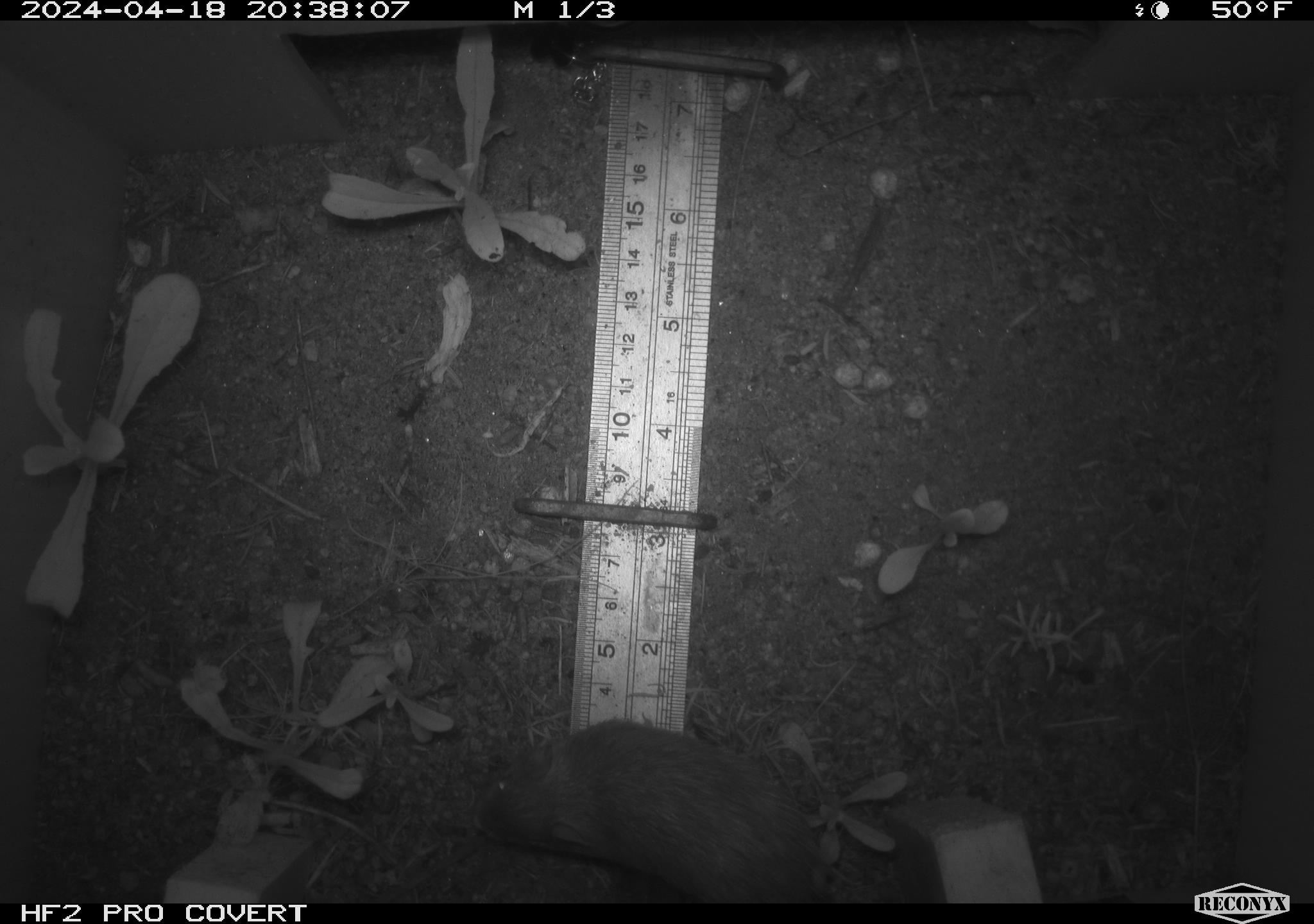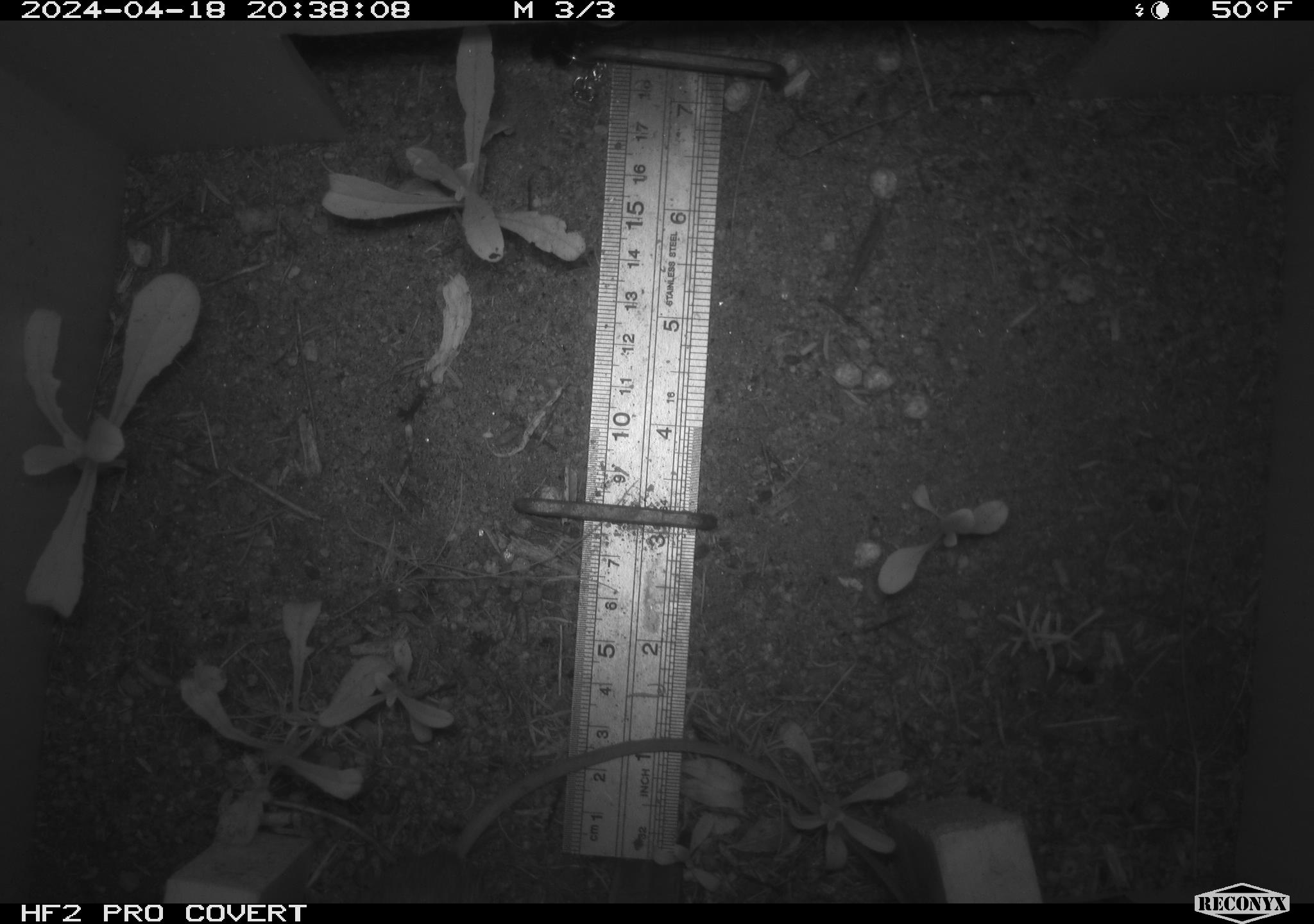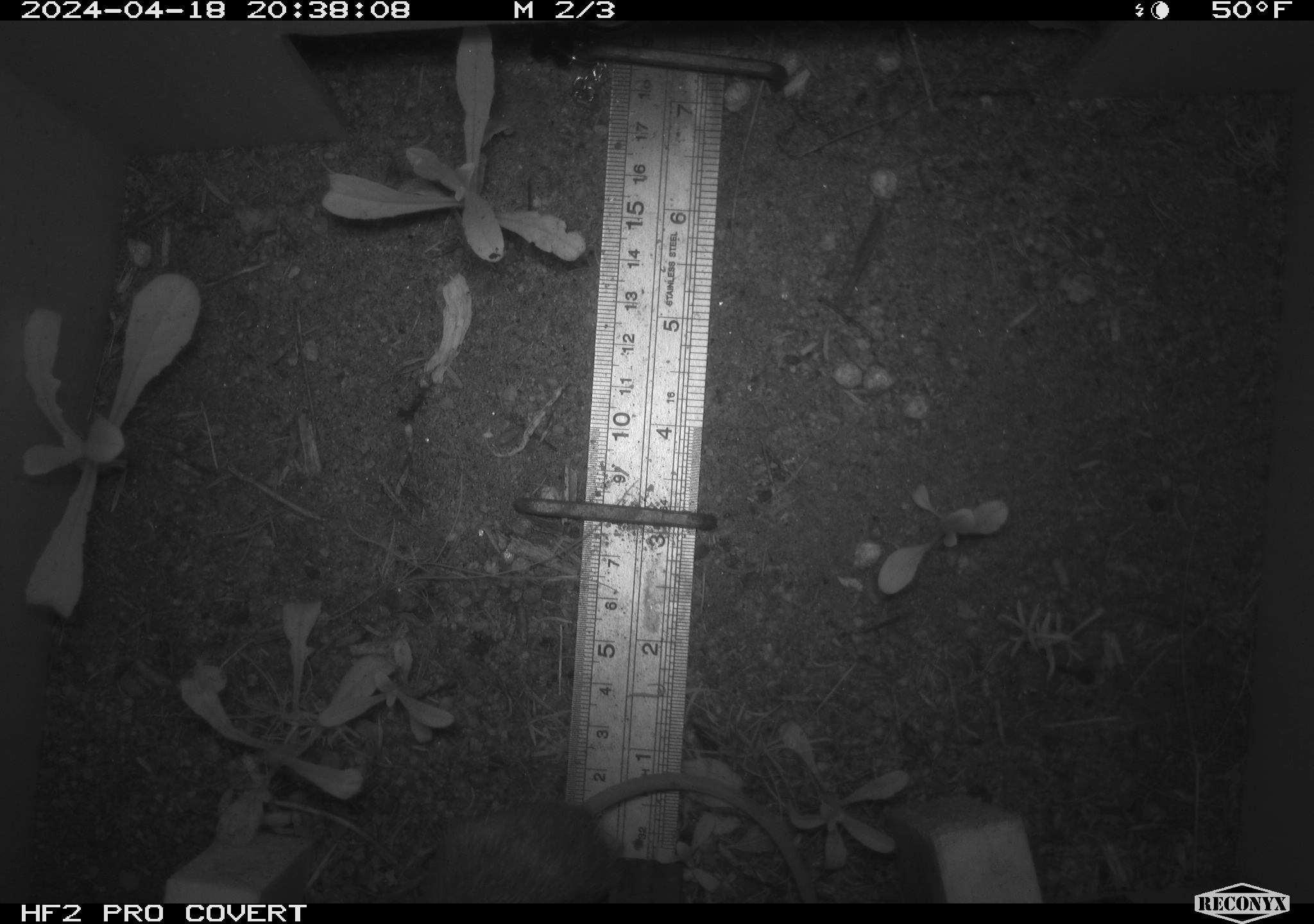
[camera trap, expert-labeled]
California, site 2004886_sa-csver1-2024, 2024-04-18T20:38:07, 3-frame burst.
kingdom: Animalia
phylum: Chordata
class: Mammalia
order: Rodentia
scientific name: Rodentia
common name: rodent